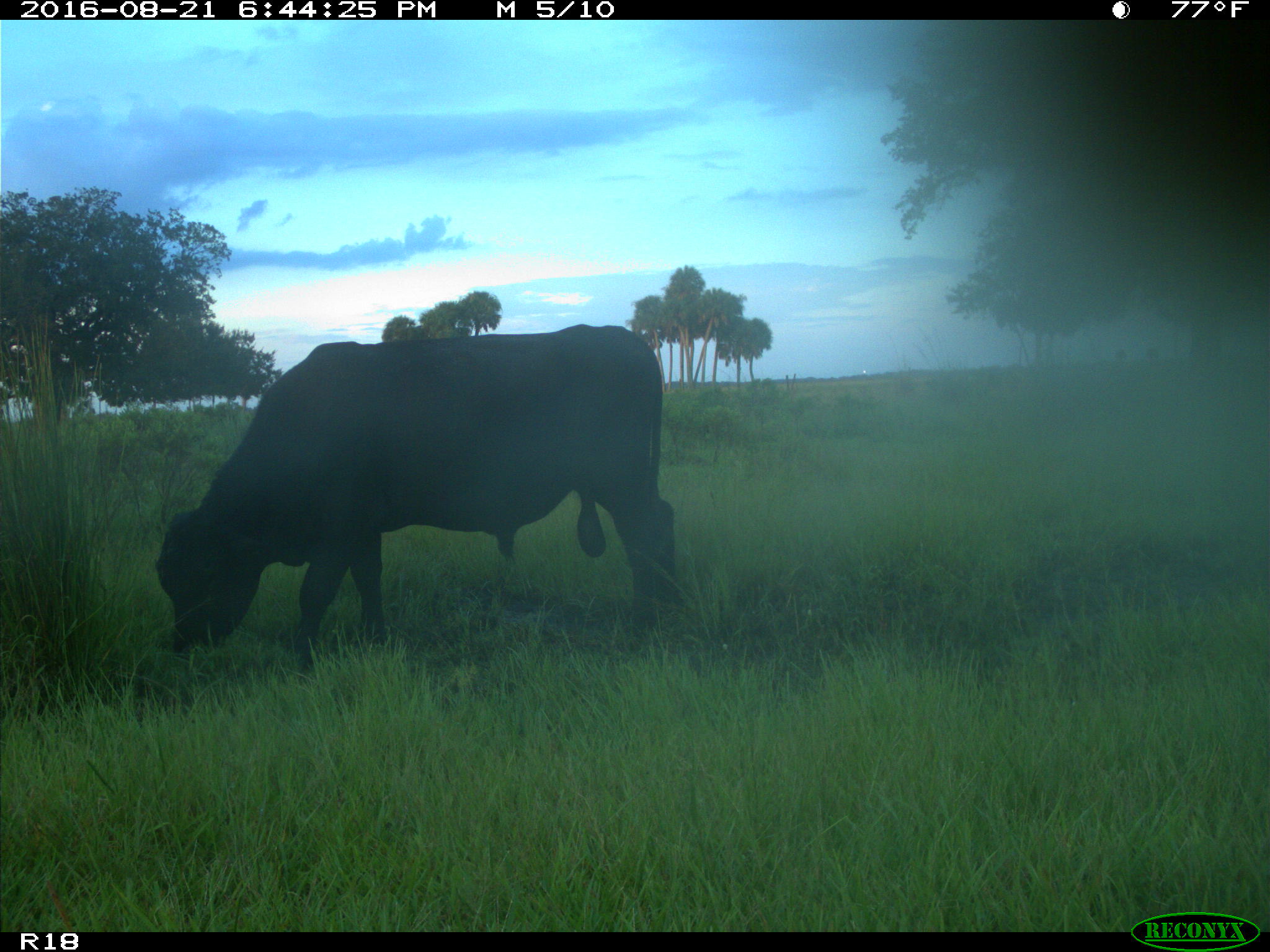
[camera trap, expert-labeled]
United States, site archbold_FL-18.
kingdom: Animalia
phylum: Chordata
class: Mammalia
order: Artiodactyla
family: Bovidae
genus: Bos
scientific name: Bos taurus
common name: domestic cow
Bos taurus (domestic cow).